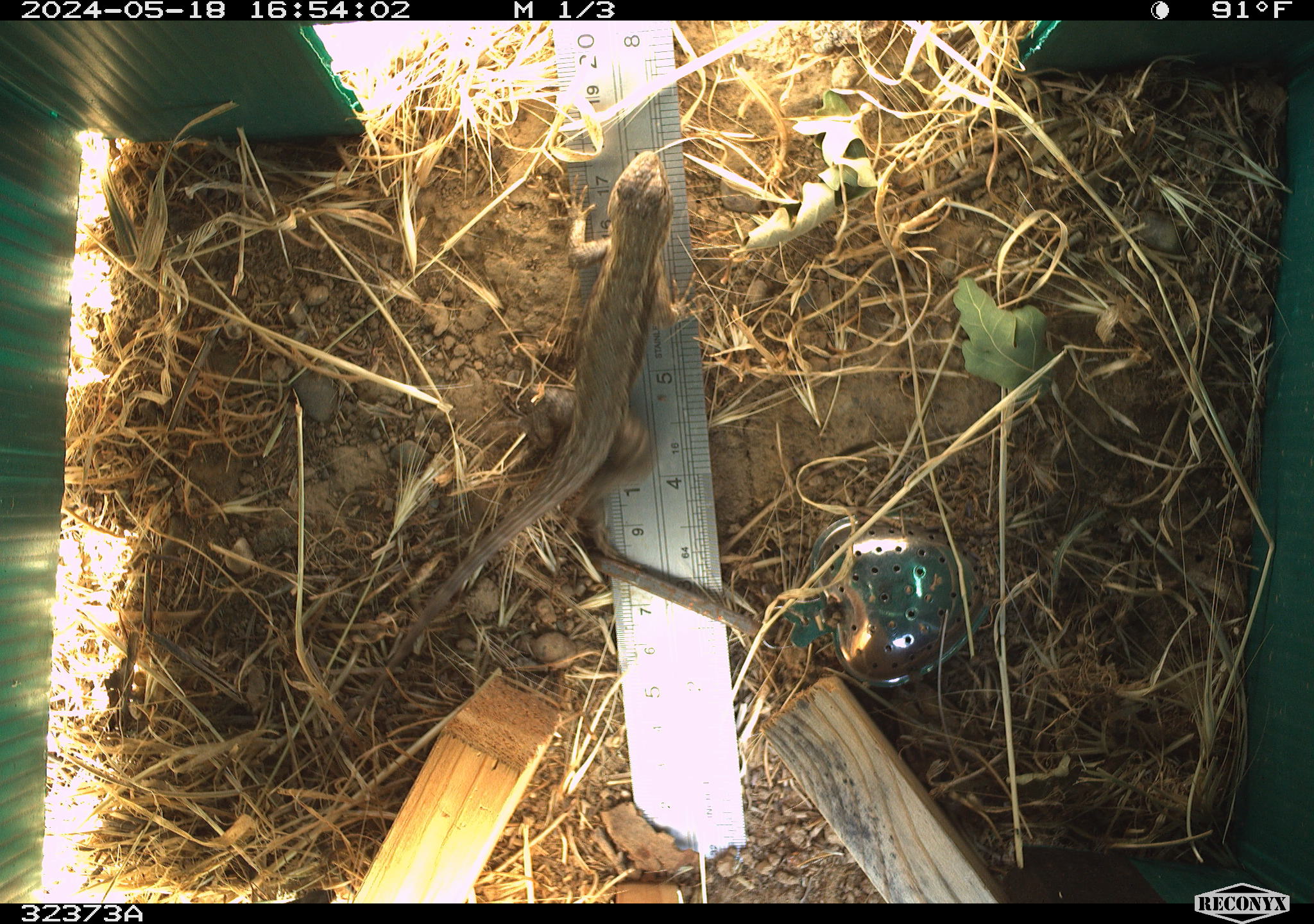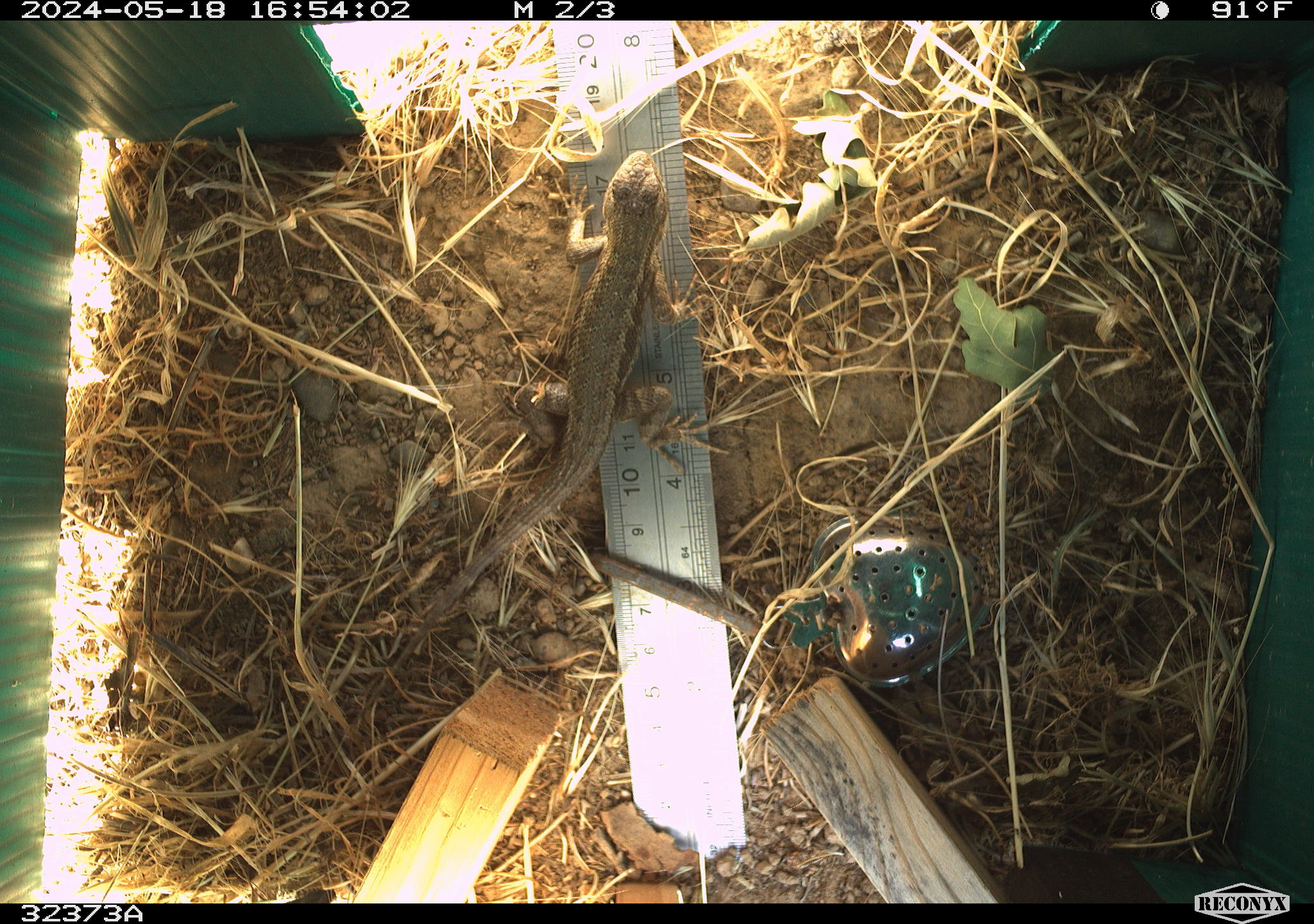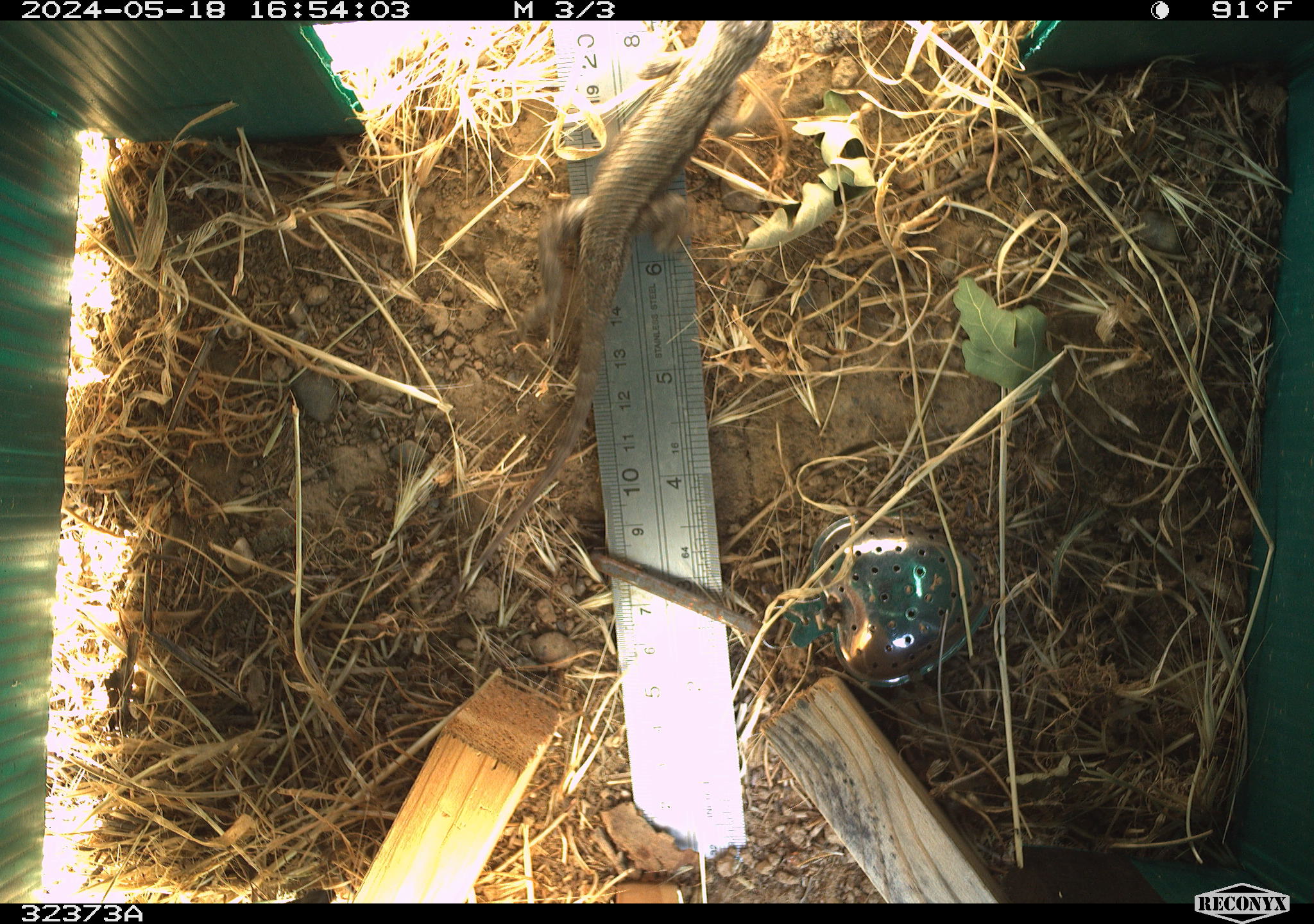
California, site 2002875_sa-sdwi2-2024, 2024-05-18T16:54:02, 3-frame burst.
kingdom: Animalia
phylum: Chordata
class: Reptilia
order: Squamata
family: Phrynosomatidae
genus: Sceloporus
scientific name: Sceloporus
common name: spiny lizards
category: sceloporus species